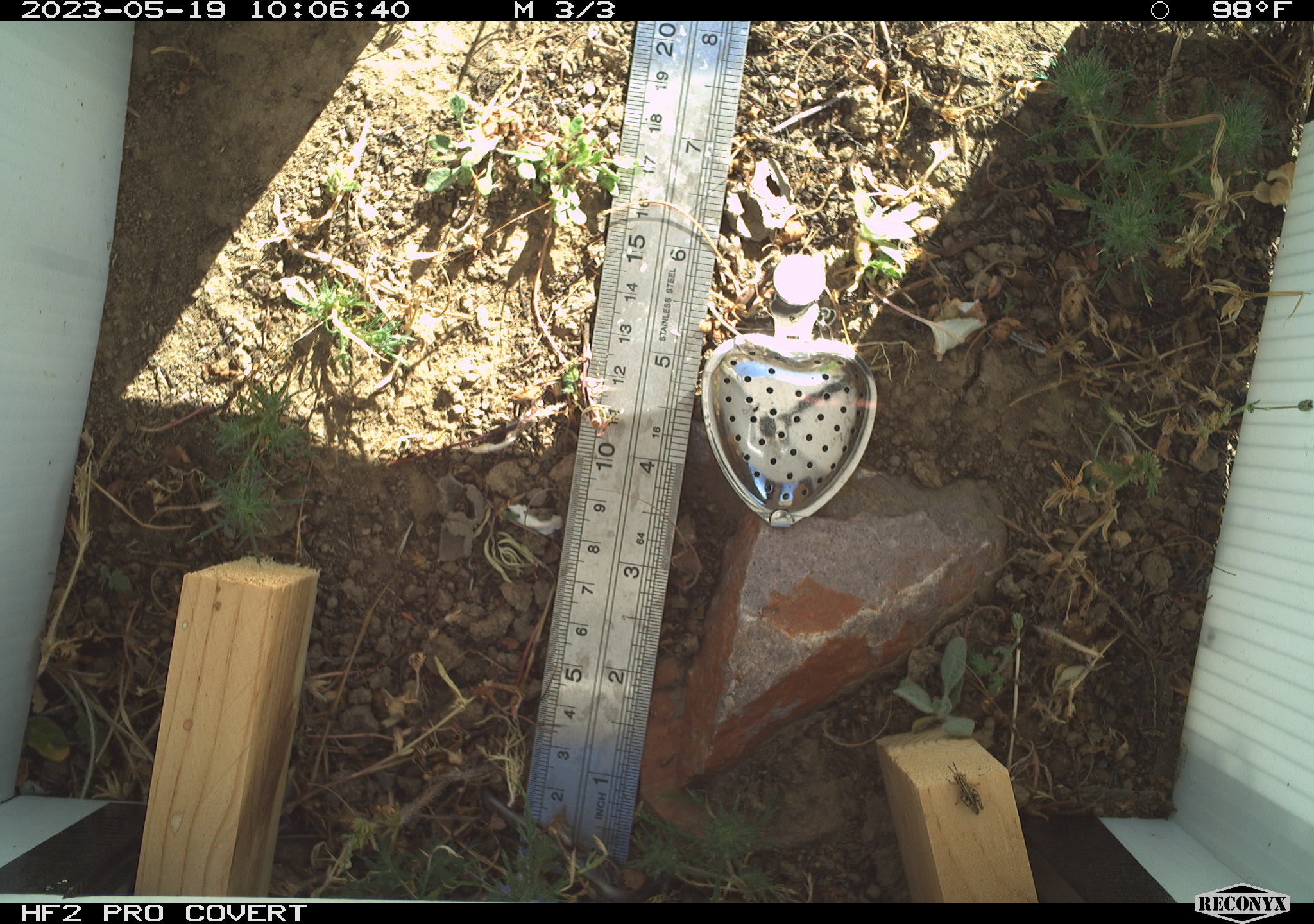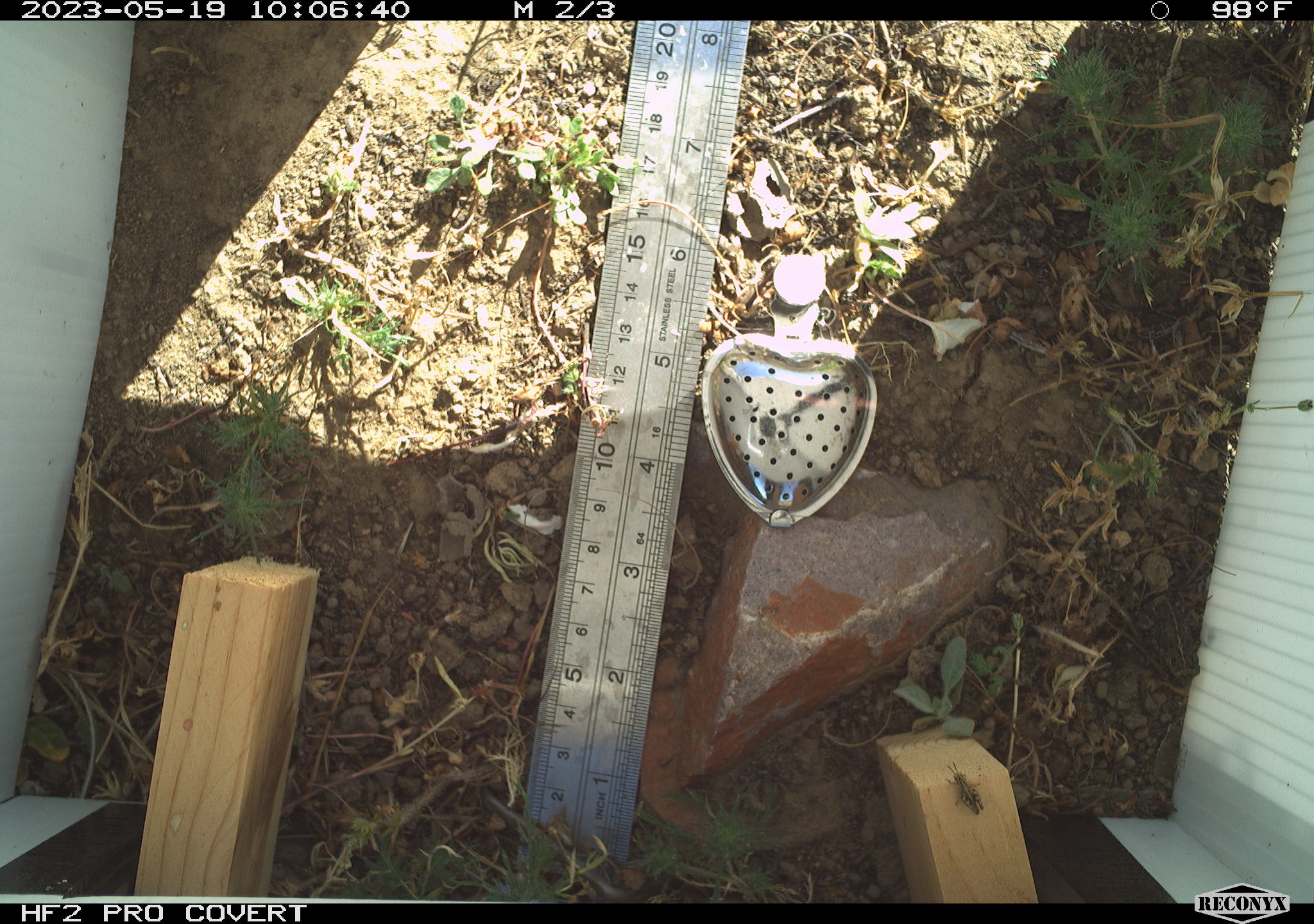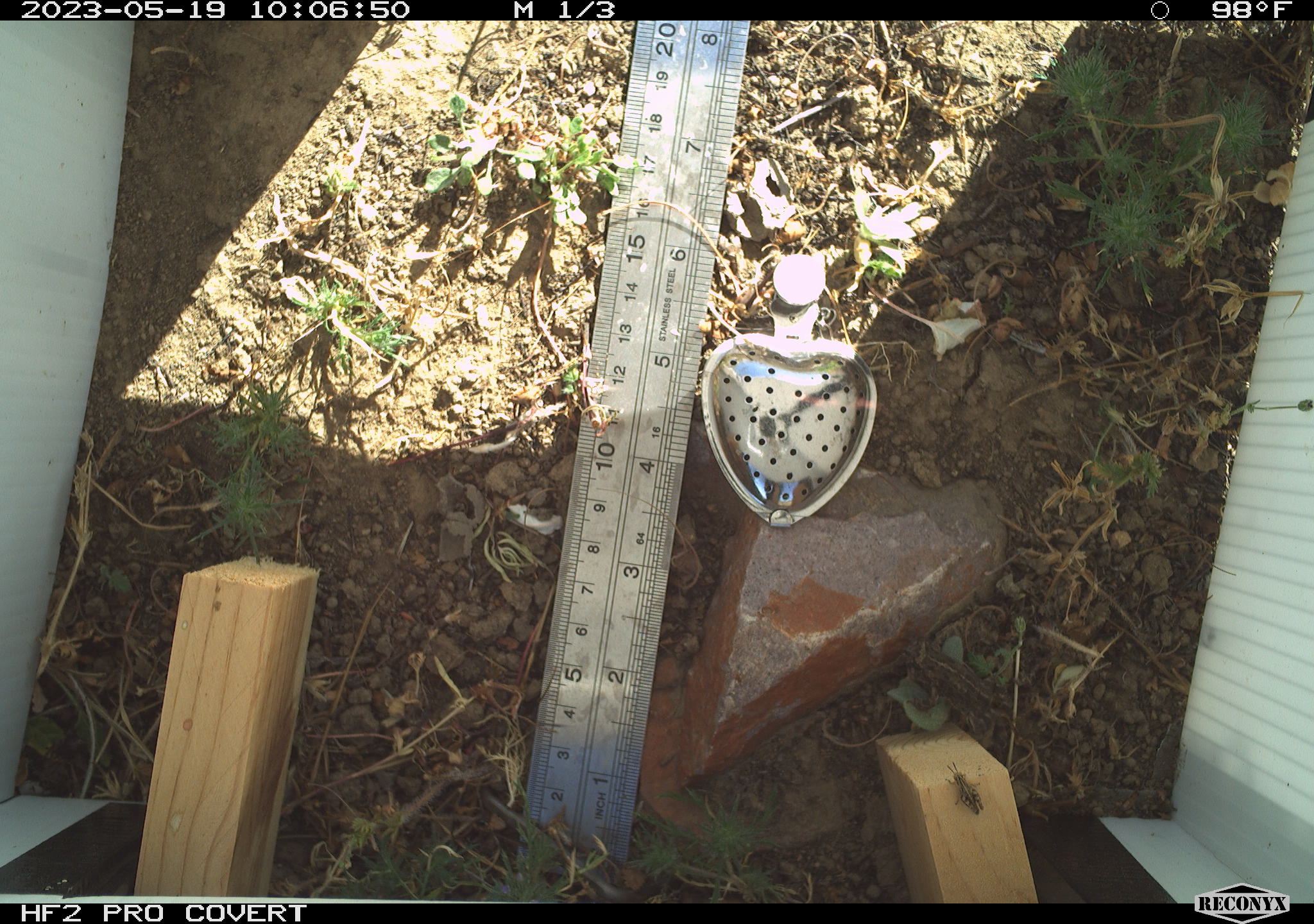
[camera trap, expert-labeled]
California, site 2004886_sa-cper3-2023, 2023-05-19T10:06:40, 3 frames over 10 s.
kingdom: Animalia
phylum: Arthropoda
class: Insecta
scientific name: Insecta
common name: insect